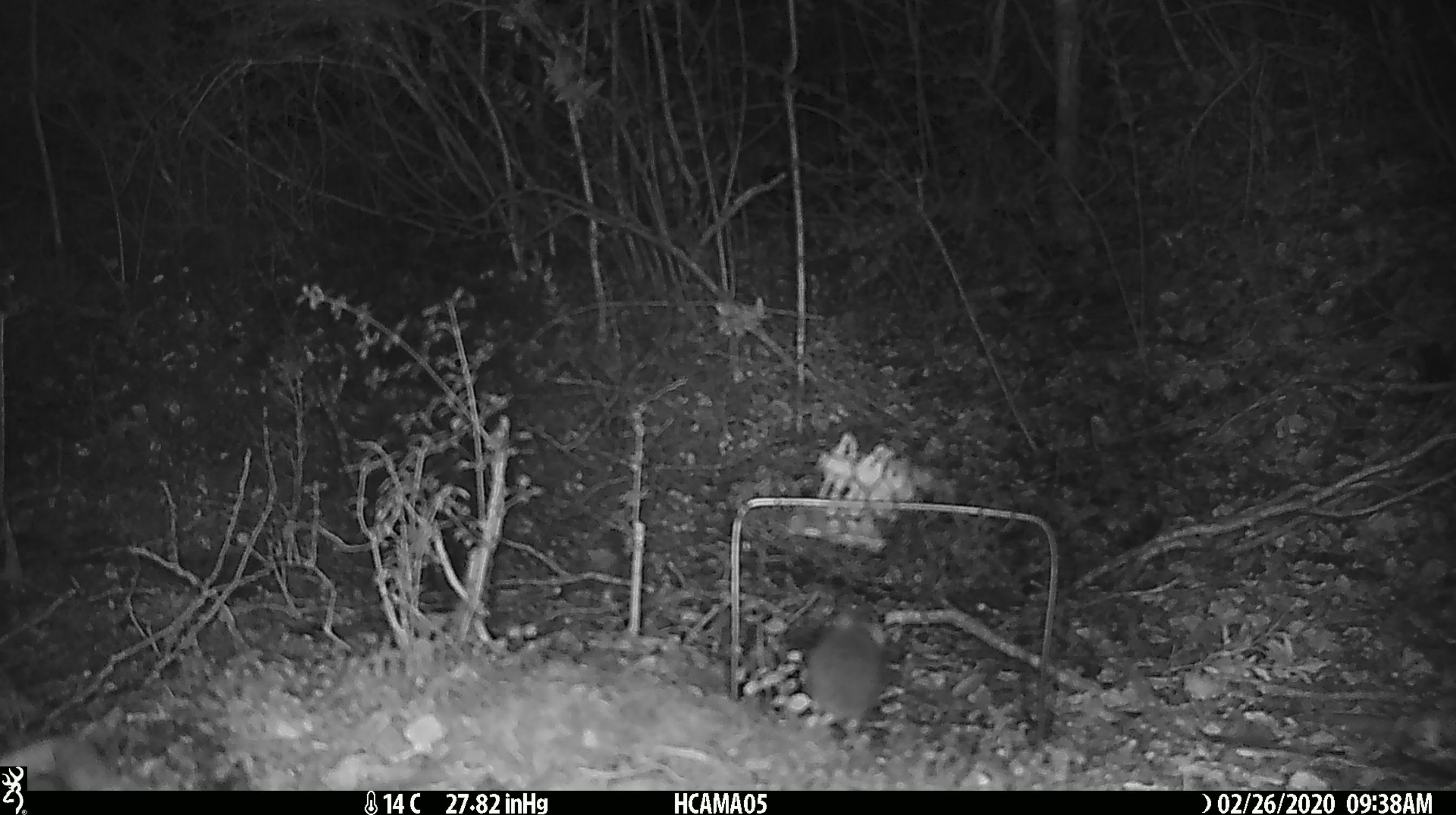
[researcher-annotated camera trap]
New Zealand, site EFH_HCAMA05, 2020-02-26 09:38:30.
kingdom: Animalia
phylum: Chordata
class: Mammalia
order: Rodentia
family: Muridae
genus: Mus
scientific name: Mus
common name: mouse